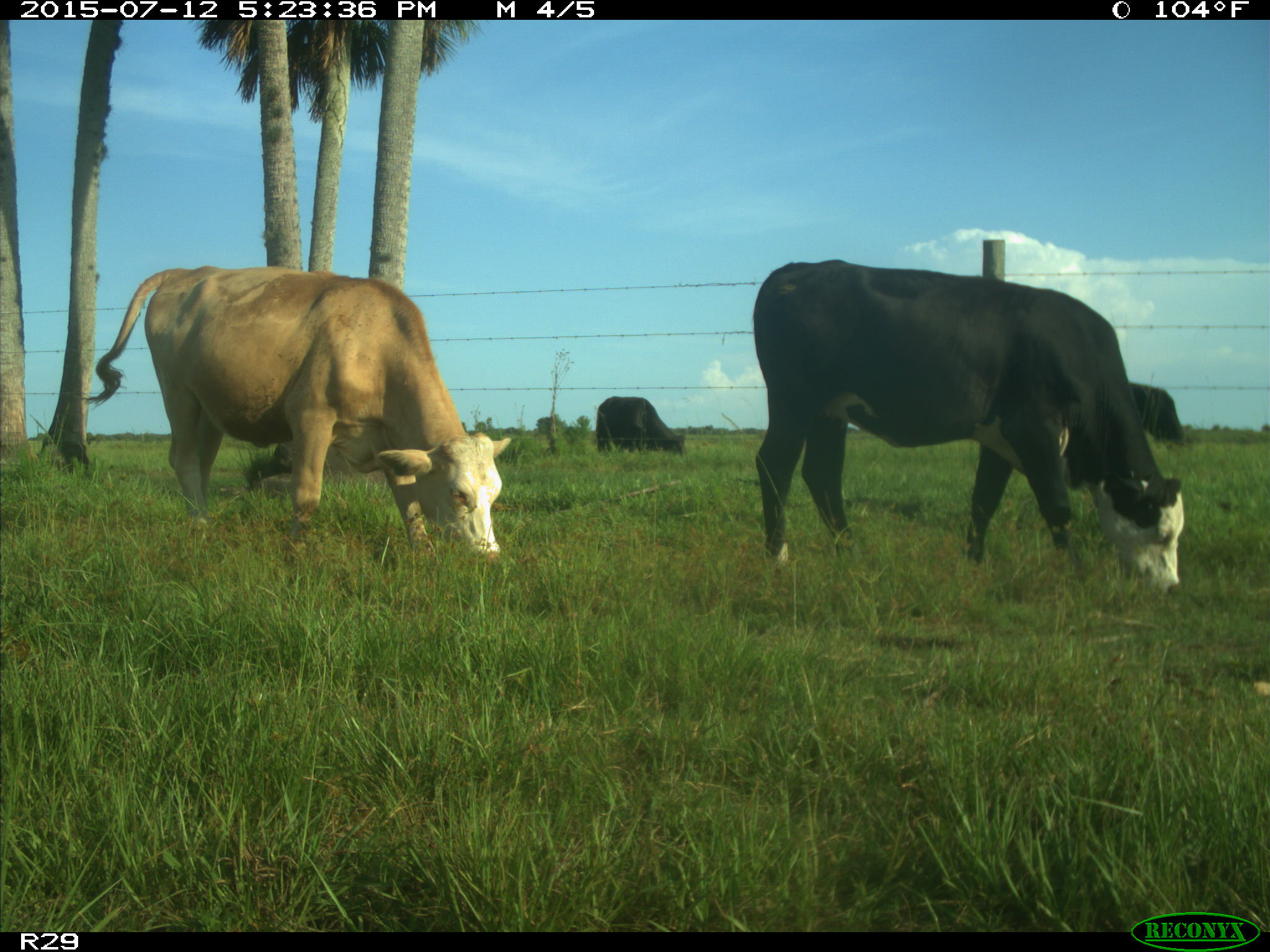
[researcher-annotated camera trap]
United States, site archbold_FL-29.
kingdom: Animalia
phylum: Chordata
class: Mammalia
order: Artiodactyla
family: Bovidae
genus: Bos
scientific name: Bos taurus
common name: domestic cow